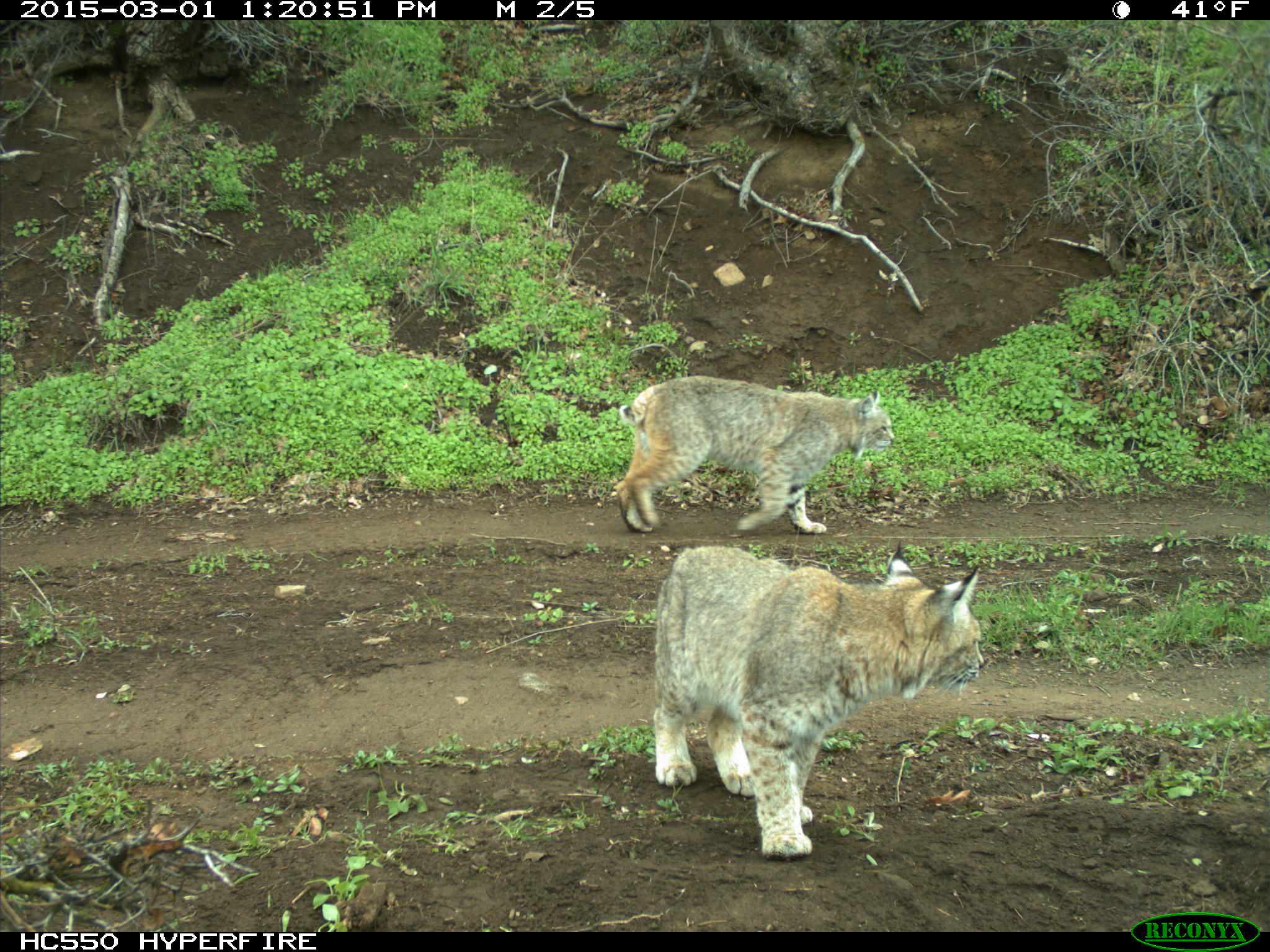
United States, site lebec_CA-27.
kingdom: Animalia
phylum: Chordata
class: Mammalia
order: Carnivora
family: Felidae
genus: Lynx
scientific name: Lynx rufus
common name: bobcat